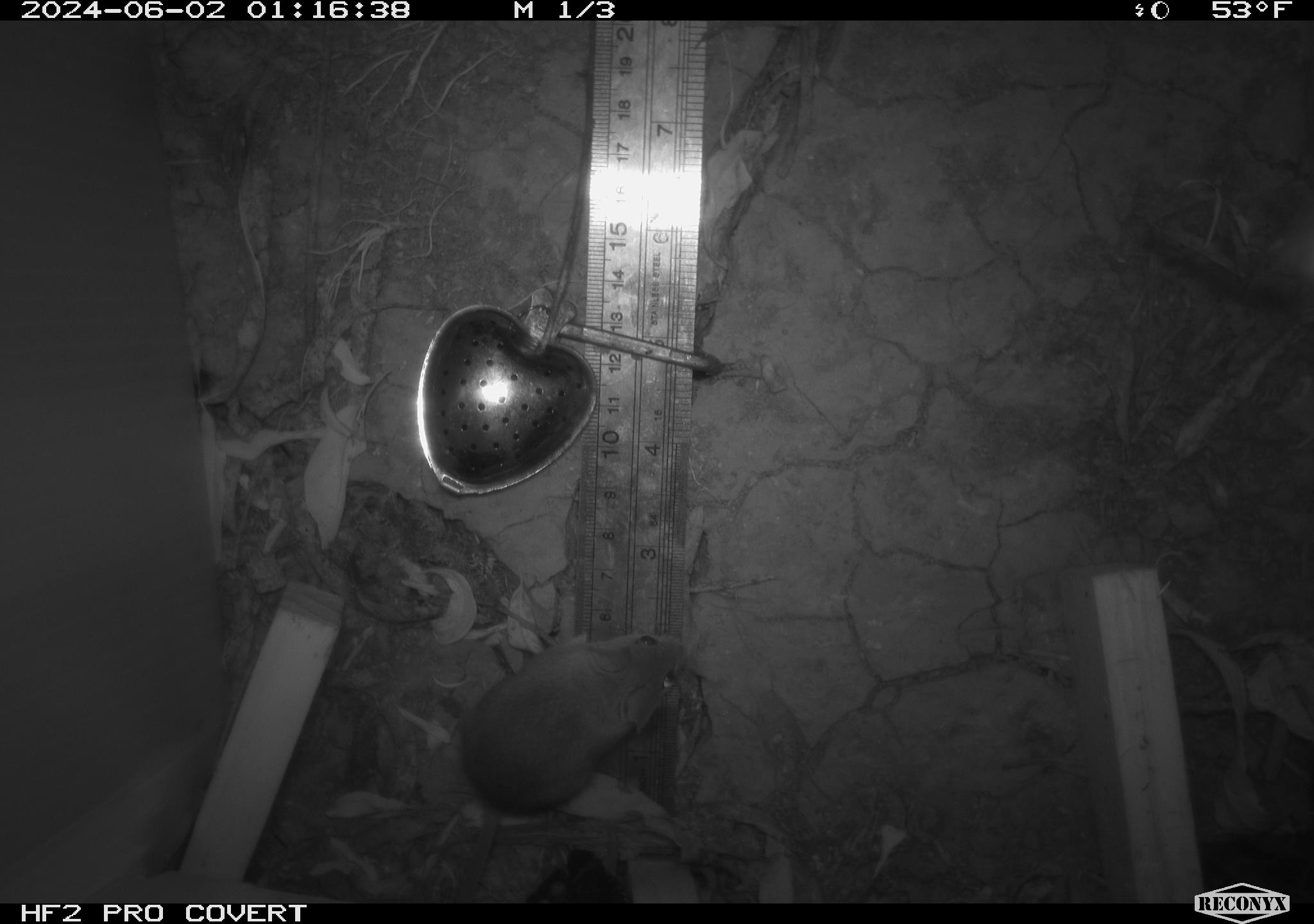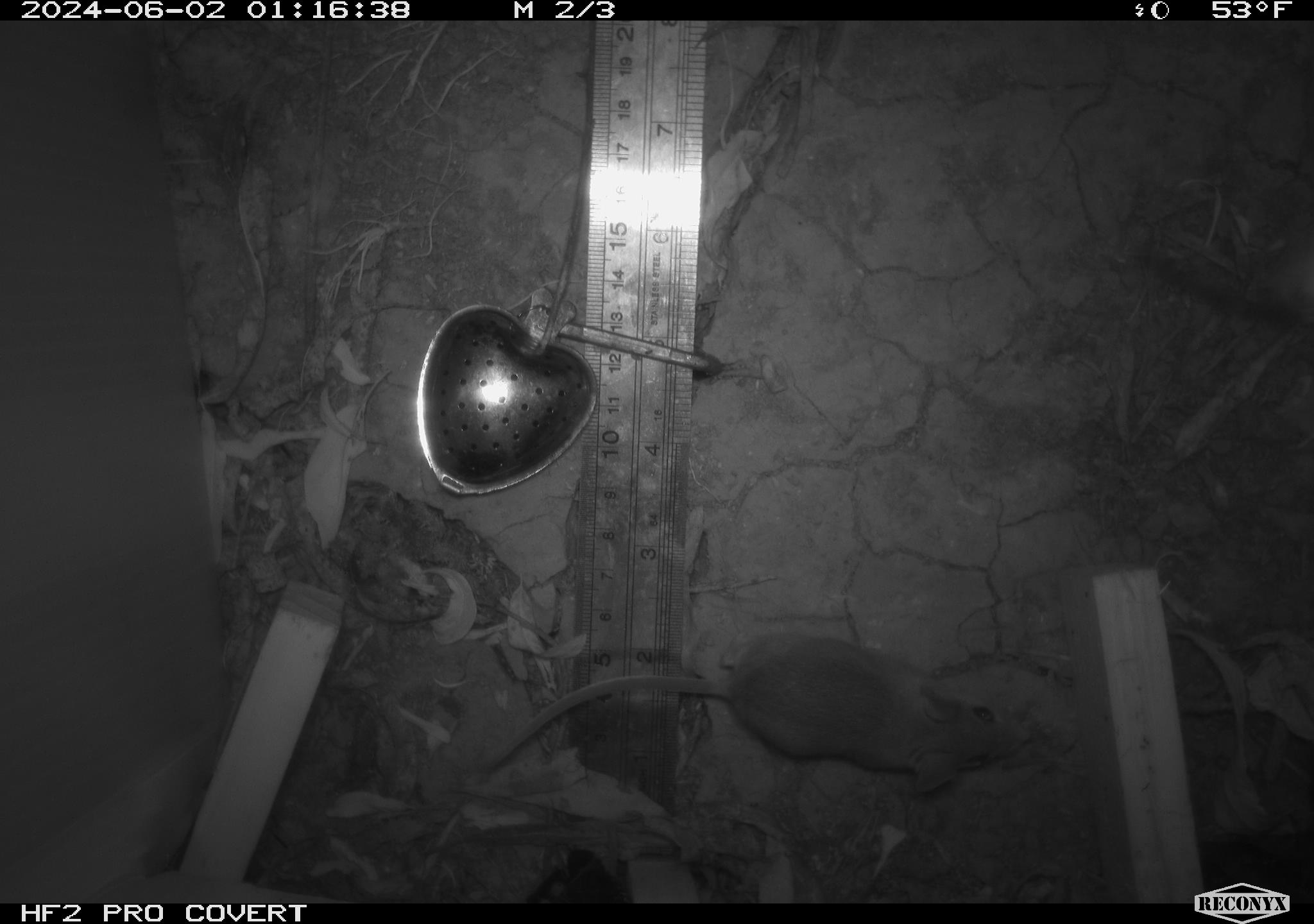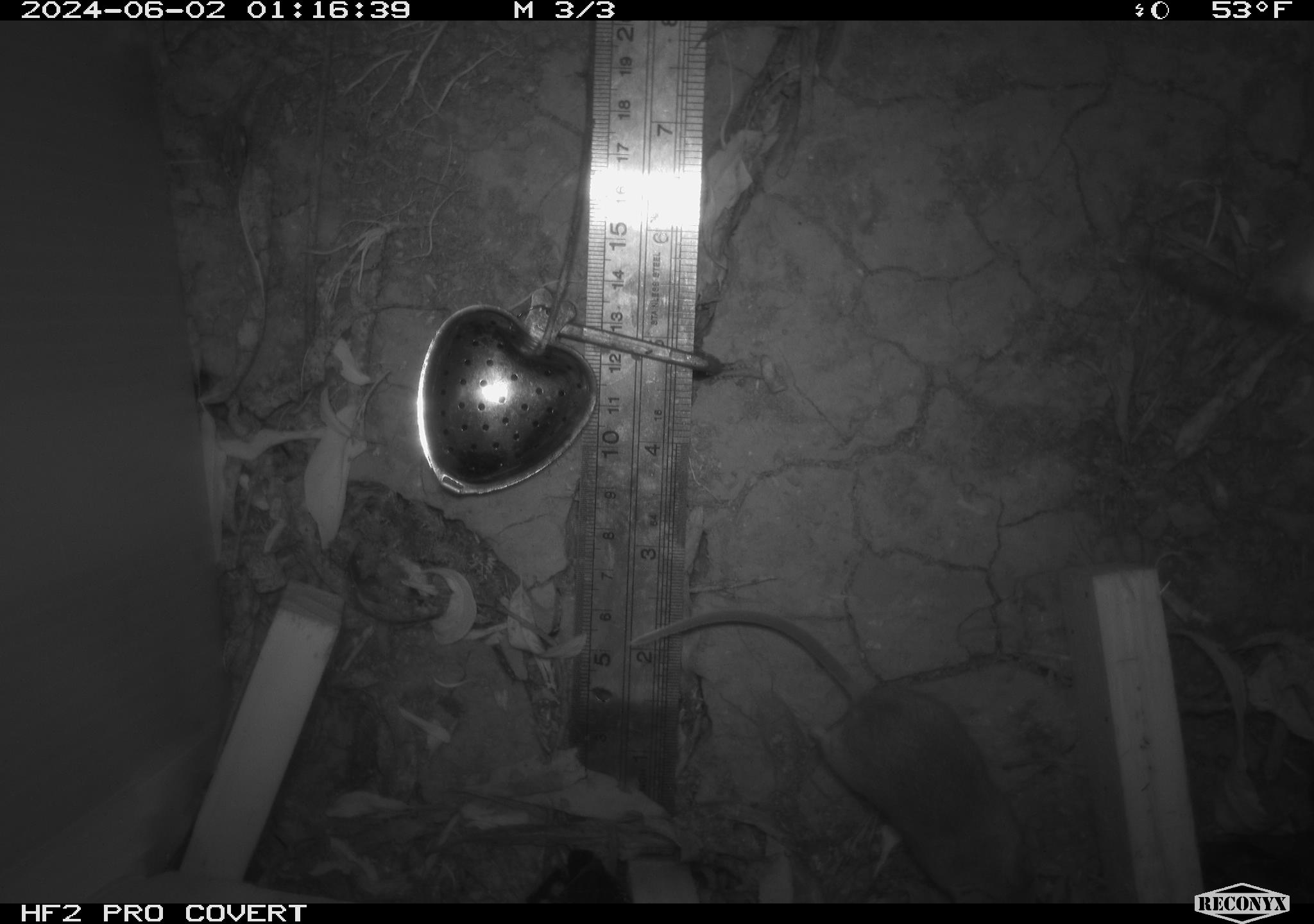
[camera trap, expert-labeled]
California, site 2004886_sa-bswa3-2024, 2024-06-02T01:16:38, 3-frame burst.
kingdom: Animalia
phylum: Chordata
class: Mammalia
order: Rodentia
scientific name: Rodentia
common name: mouse species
Mouse species (Rodentia).